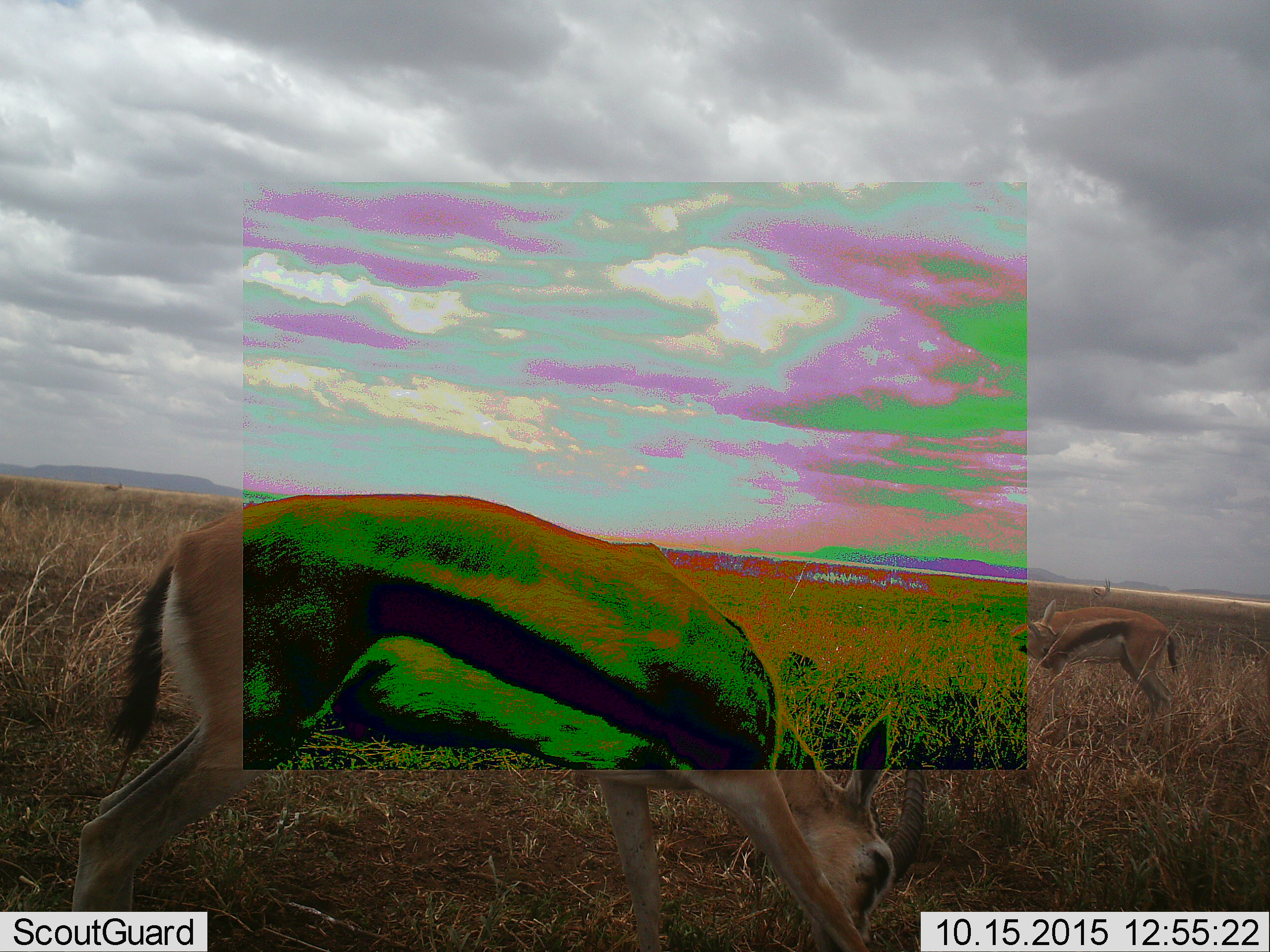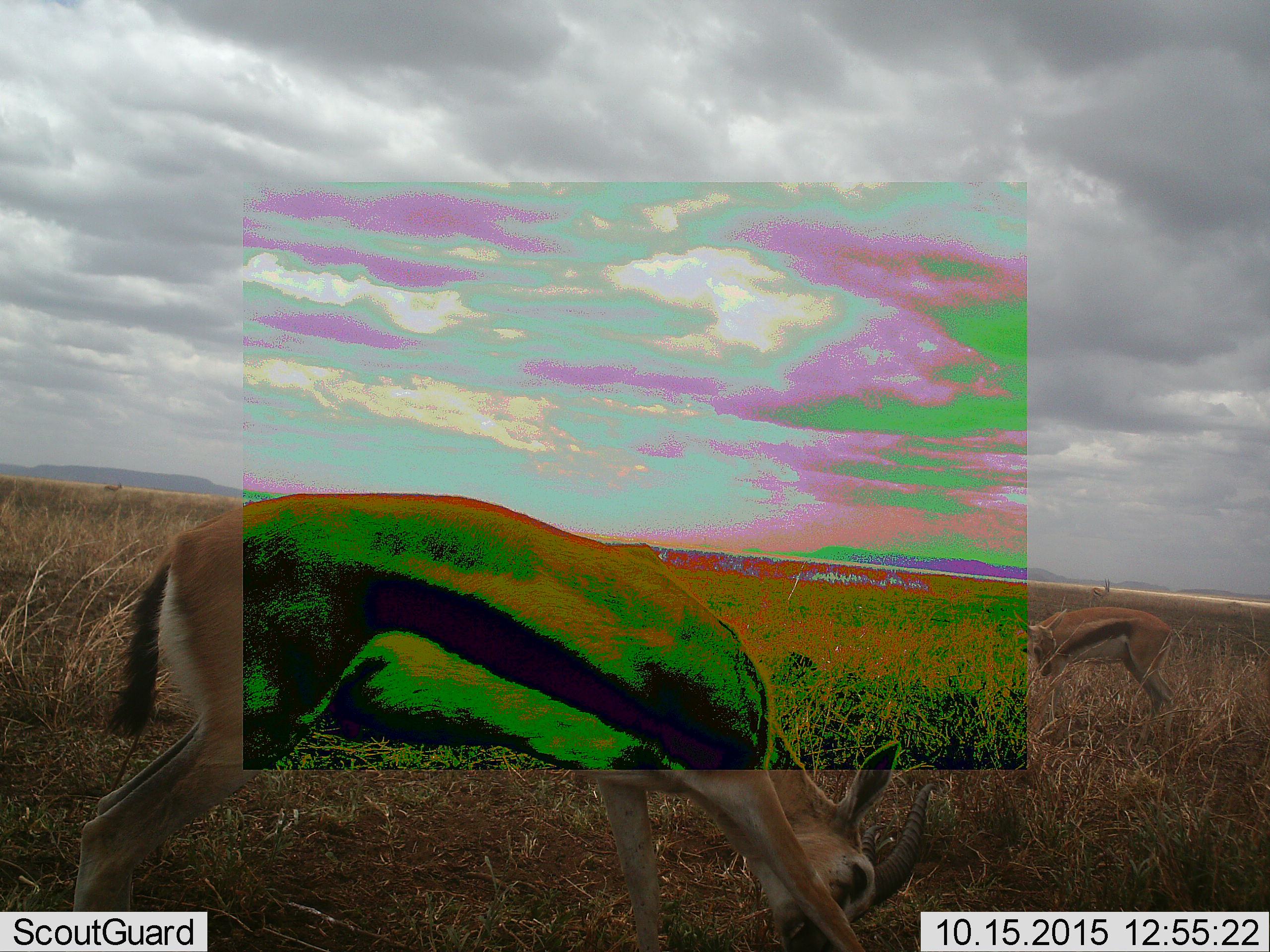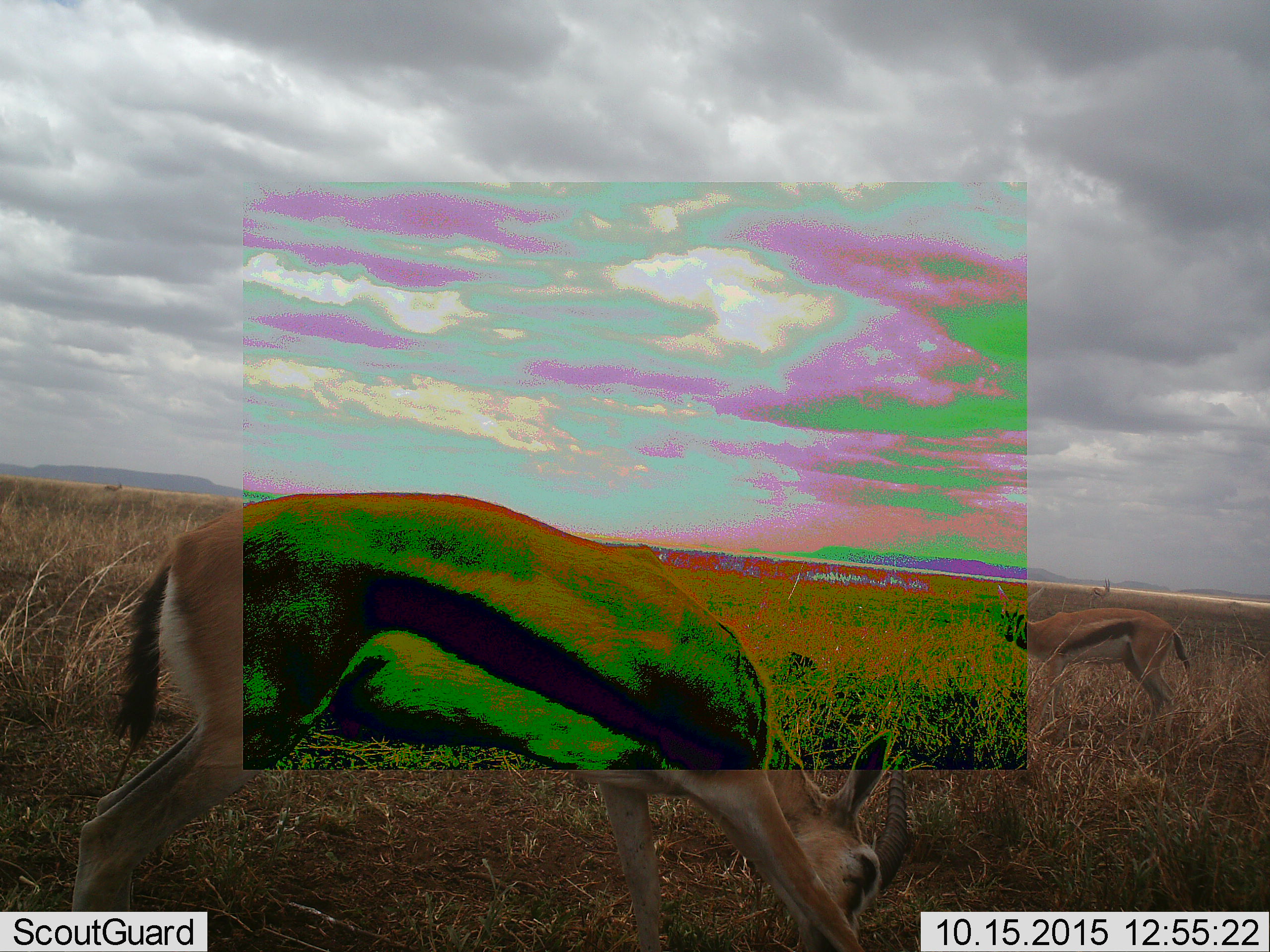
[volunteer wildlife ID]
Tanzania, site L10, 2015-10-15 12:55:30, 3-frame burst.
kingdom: Animalia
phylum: Chordata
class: Mammalia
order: Artiodactyla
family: Bovidae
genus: Eudorcas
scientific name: Eudorcas thomsonii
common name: thomson's gazelle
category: gazellethomsons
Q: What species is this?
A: Gazellethomsons (thomson's gazelle) (Eudorcas thomsonii).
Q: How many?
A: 4.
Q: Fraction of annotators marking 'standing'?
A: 43%.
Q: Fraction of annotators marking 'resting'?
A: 0%.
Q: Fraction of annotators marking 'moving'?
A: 14%.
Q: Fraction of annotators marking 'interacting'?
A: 0%.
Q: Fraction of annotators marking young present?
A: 0%.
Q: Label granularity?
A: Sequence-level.